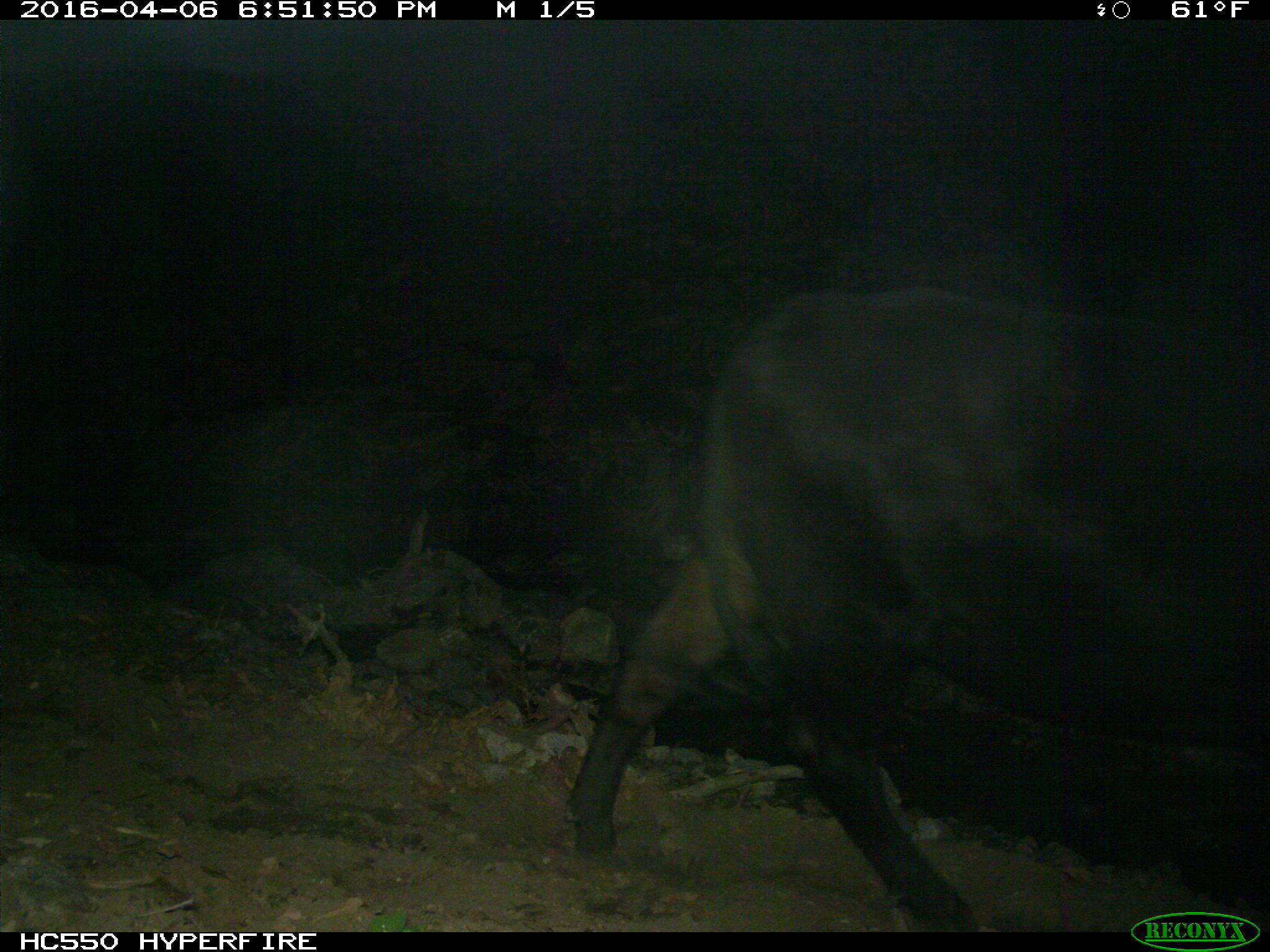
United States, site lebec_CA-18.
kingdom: Animalia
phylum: Chordata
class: Mammalia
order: Artiodactyla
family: Bovidae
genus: Bos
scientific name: Bos taurus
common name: domestic cow